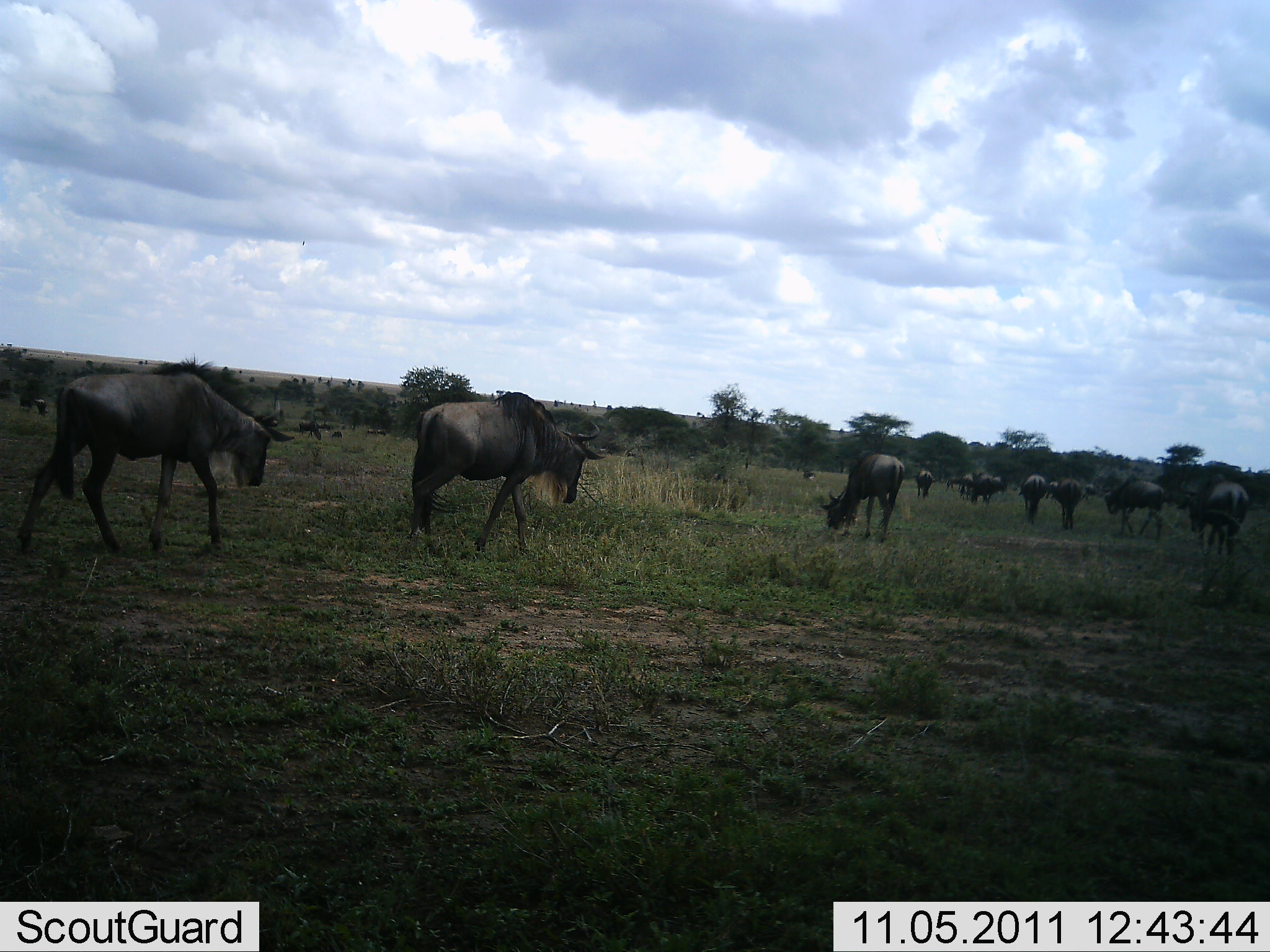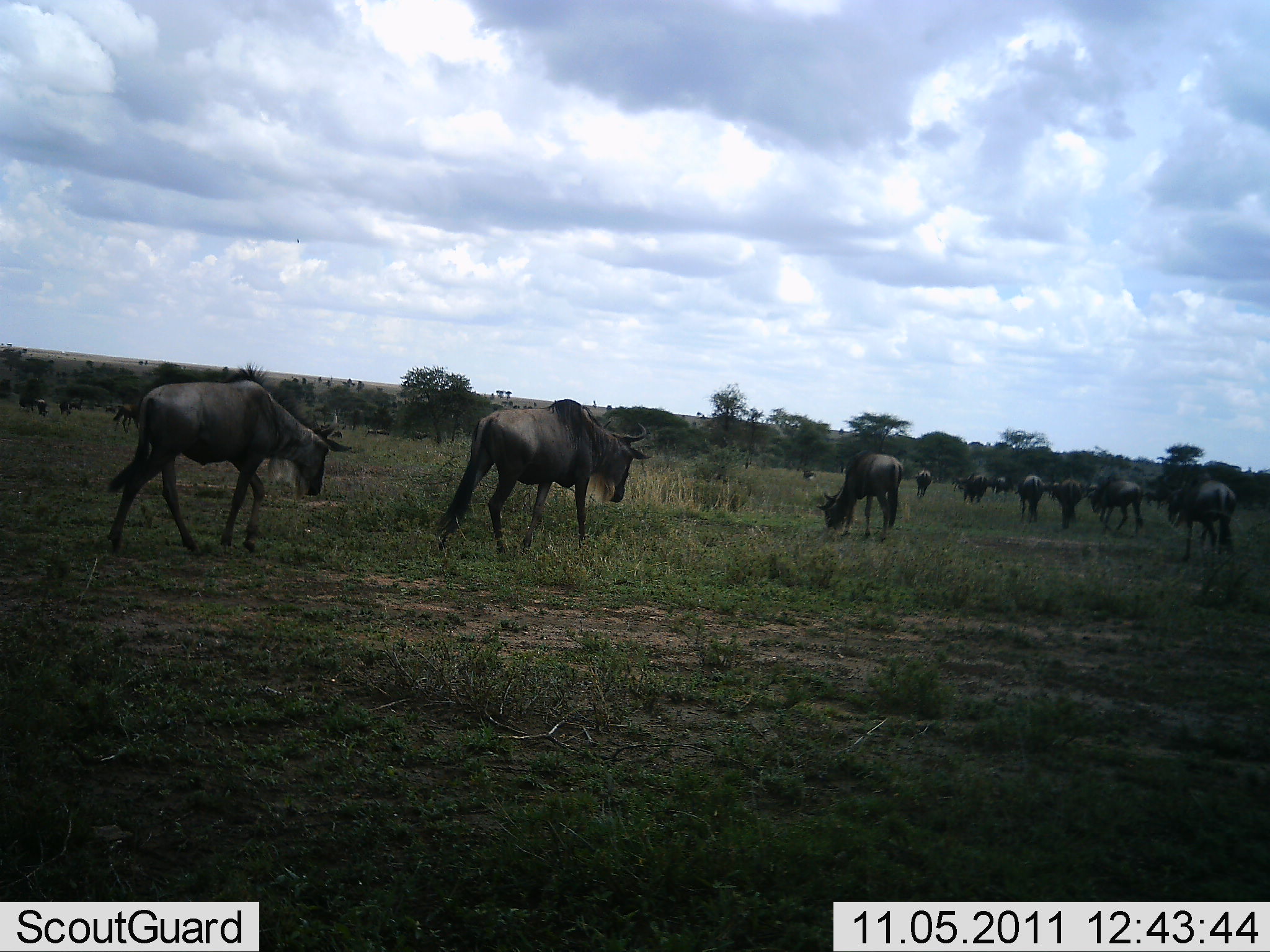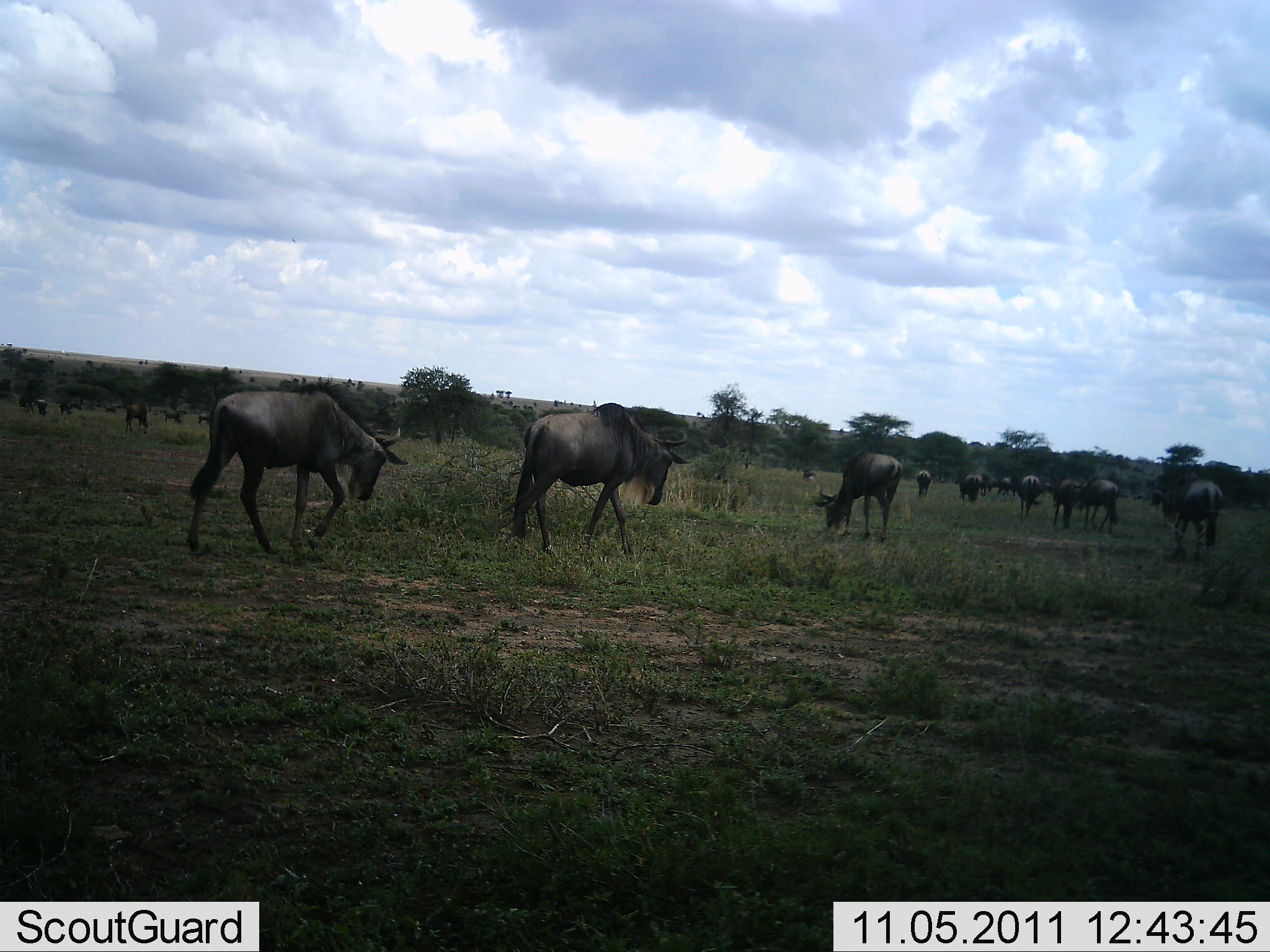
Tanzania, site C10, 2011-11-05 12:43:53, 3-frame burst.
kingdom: Animalia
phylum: Chordata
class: Mammalia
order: Artiodactyla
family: Bovidae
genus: Connochaetes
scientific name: Connochaetes taurinus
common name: blue wildebeest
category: wildebeest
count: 11-50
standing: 29%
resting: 0%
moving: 100%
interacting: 7%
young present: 0%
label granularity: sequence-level